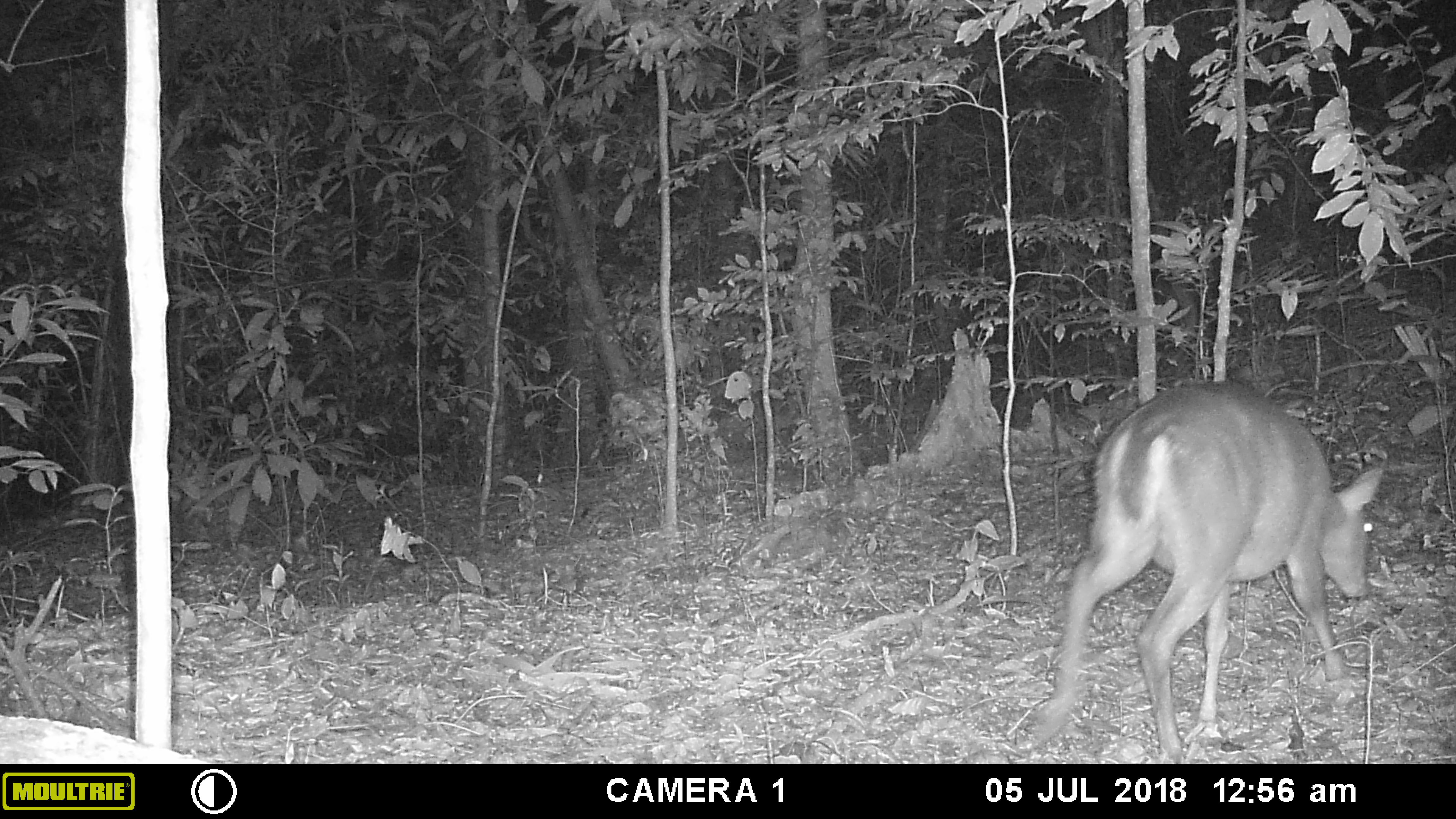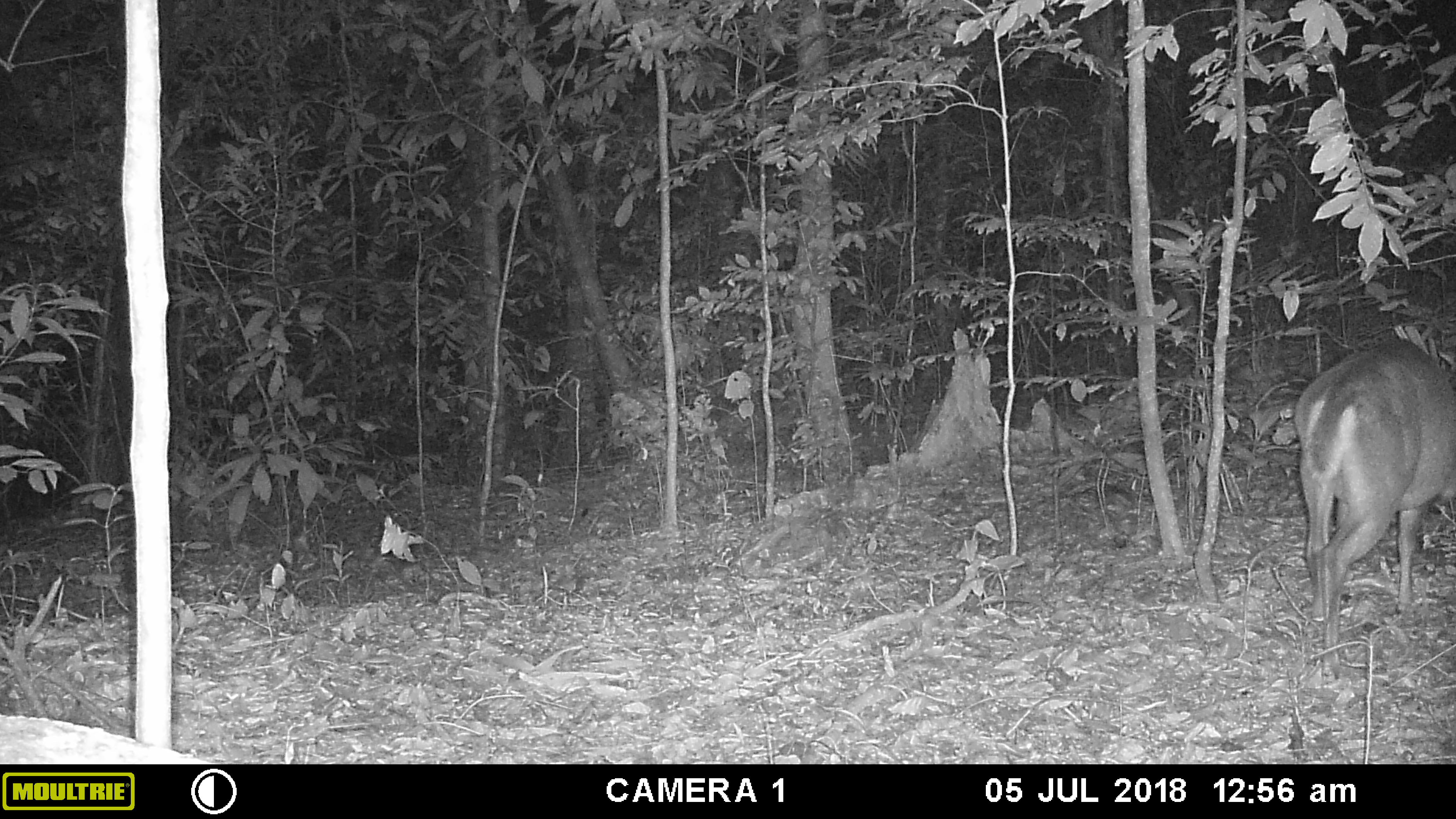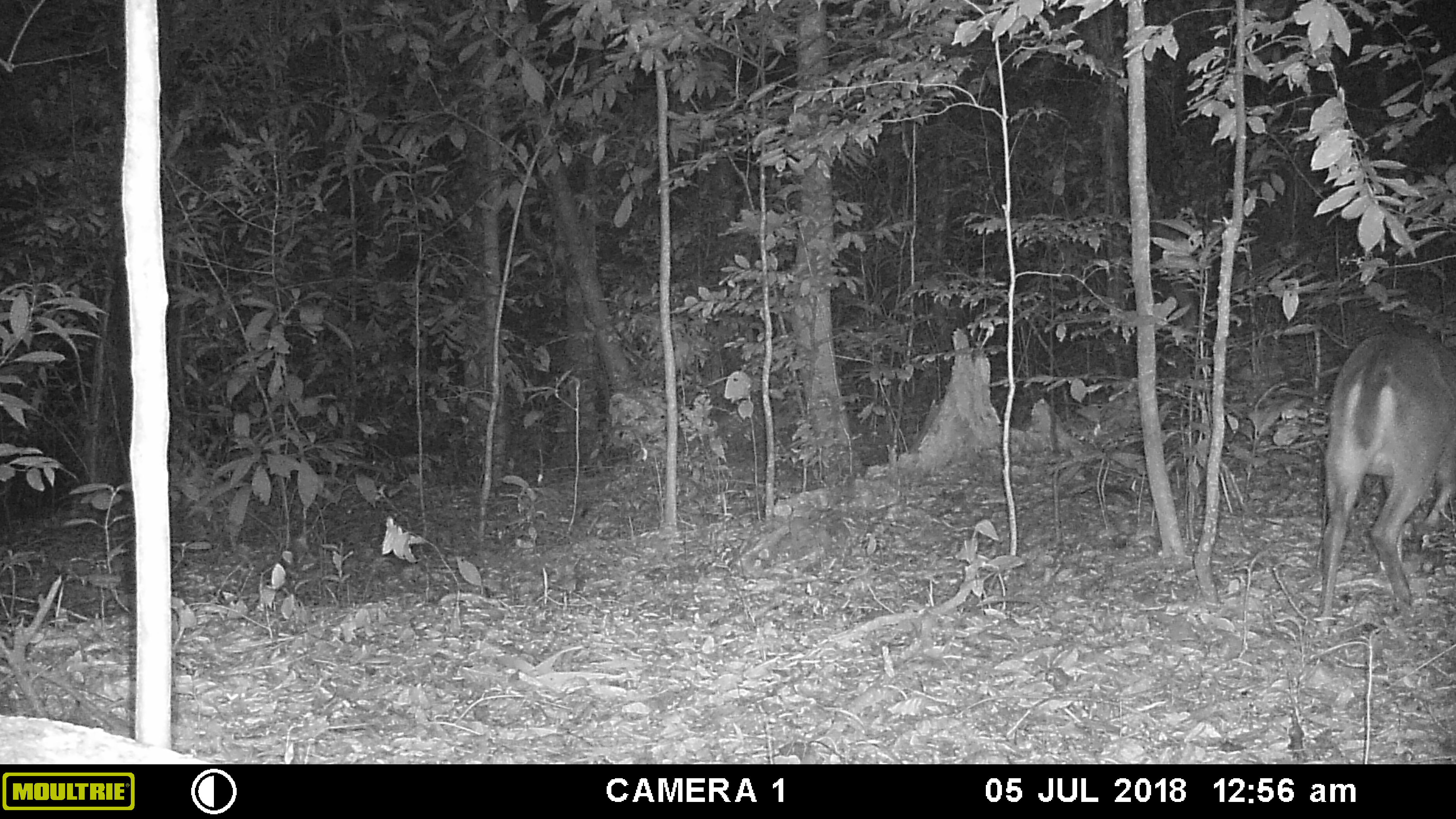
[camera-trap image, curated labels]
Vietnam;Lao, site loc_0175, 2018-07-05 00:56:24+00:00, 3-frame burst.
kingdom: Animalia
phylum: Chordata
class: Mammalia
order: Artiodactyla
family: Cervidae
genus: Muntiacus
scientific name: Muntiacus vuquangensis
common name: large-antlered muntjac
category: large antlered muntjac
Large antlered muntjac (large-antlered muntjac) (Muntiacus vuquangensis). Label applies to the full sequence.